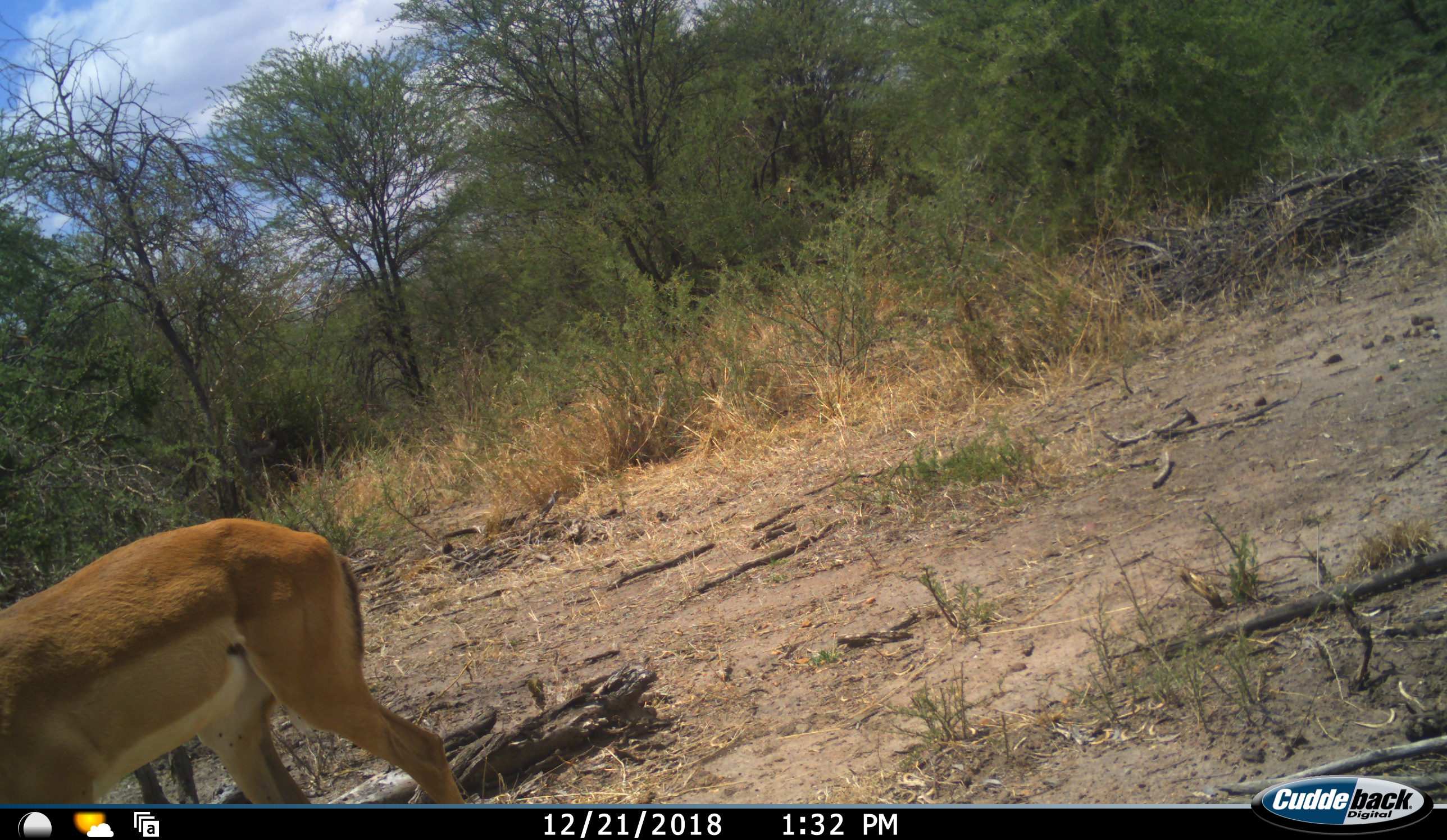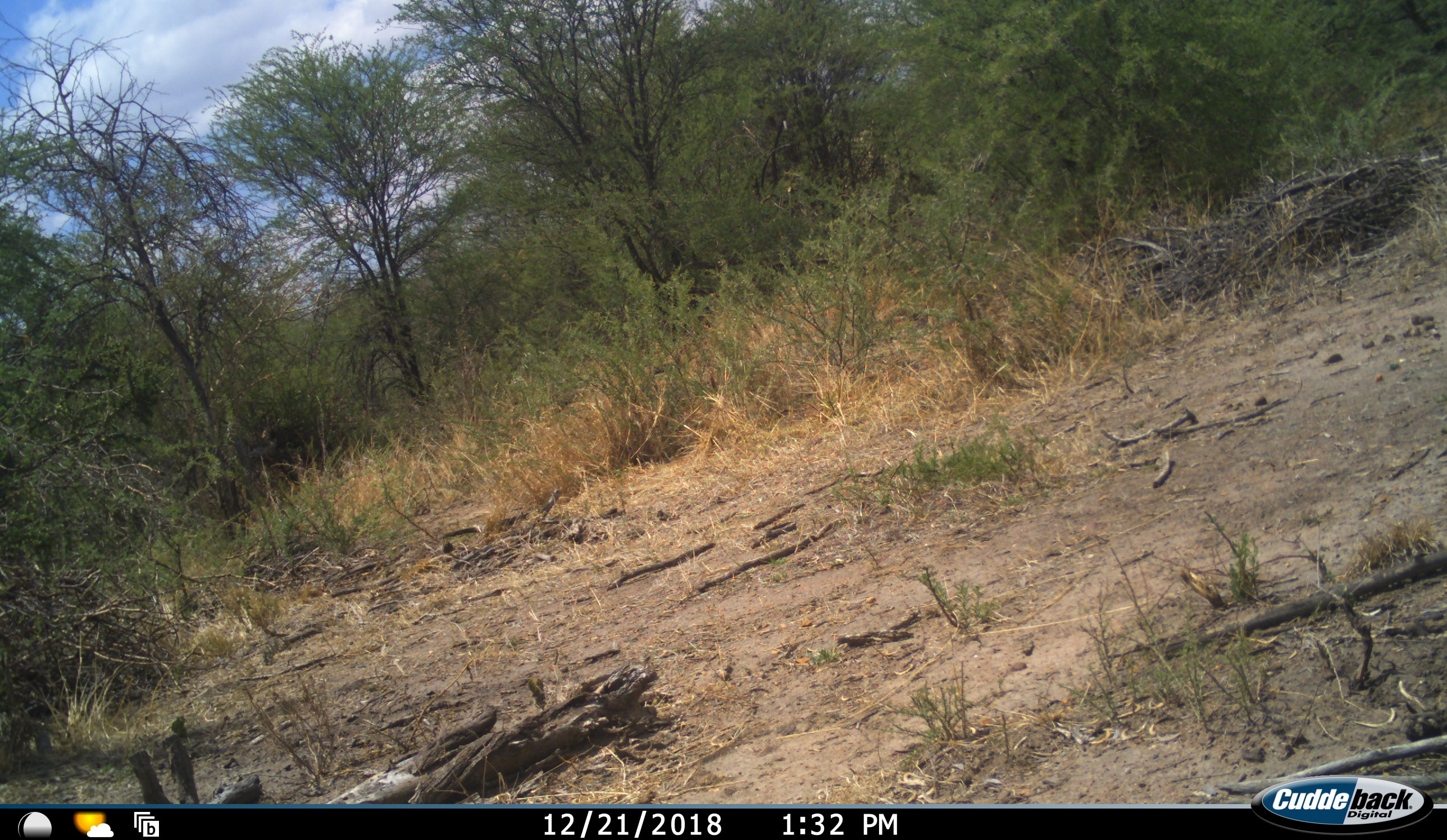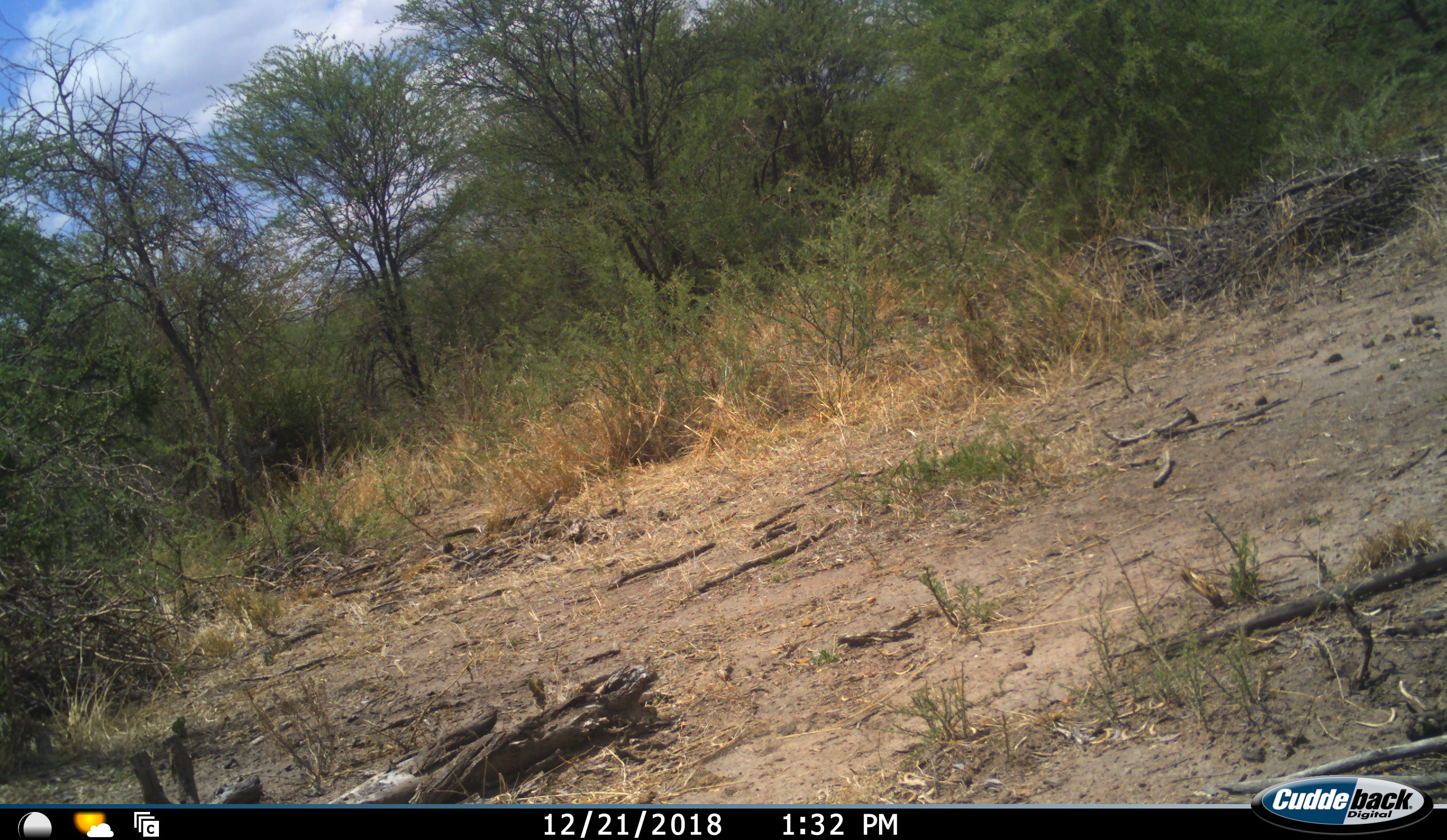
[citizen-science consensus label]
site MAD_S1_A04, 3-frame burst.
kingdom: Animalia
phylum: Chordata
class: Mammalia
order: Artiodactyla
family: Bovidae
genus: Aepyceros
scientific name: Aepyceros melampus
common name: impala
Impala (Aepyceros melampus), count 1. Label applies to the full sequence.